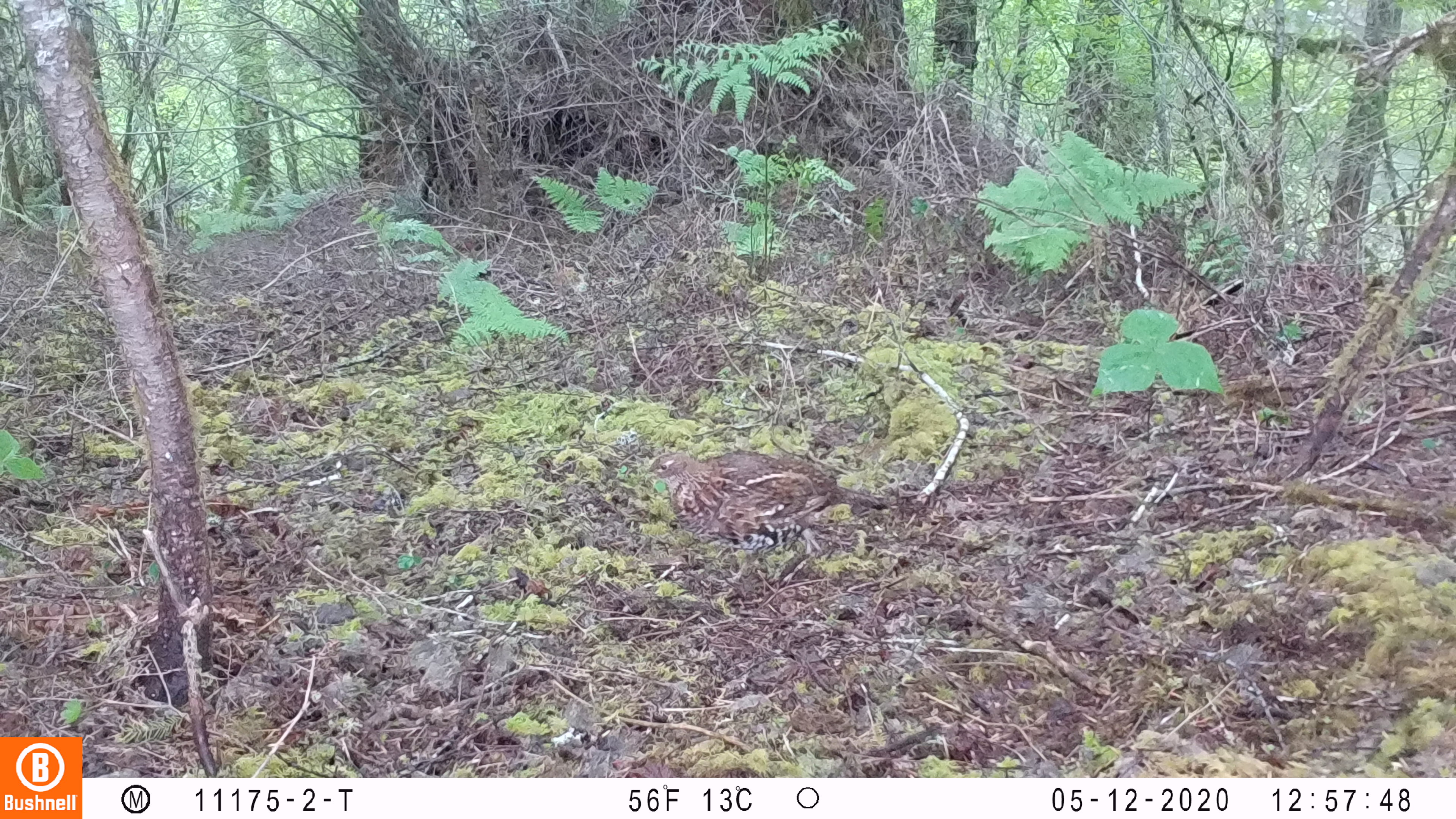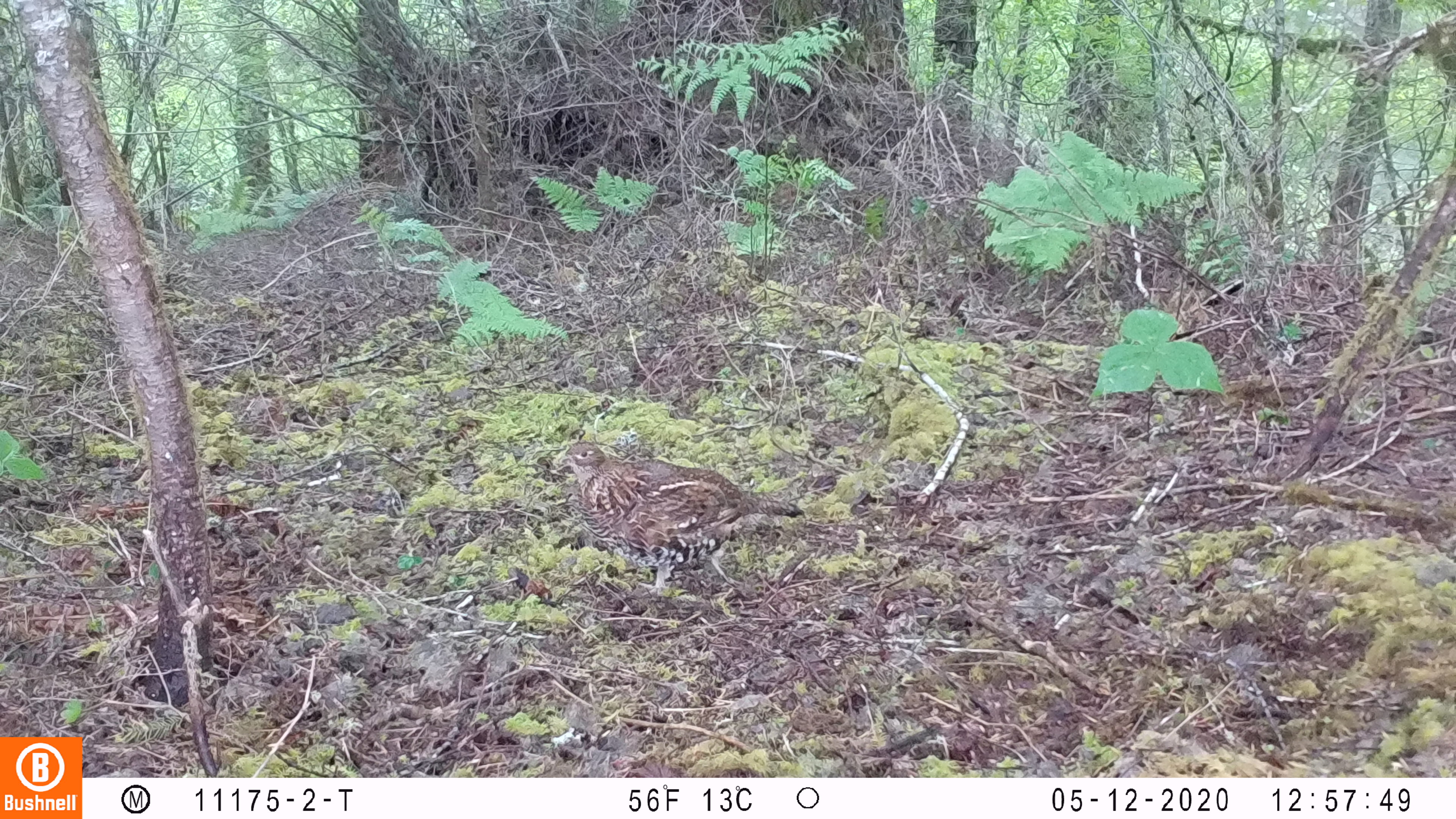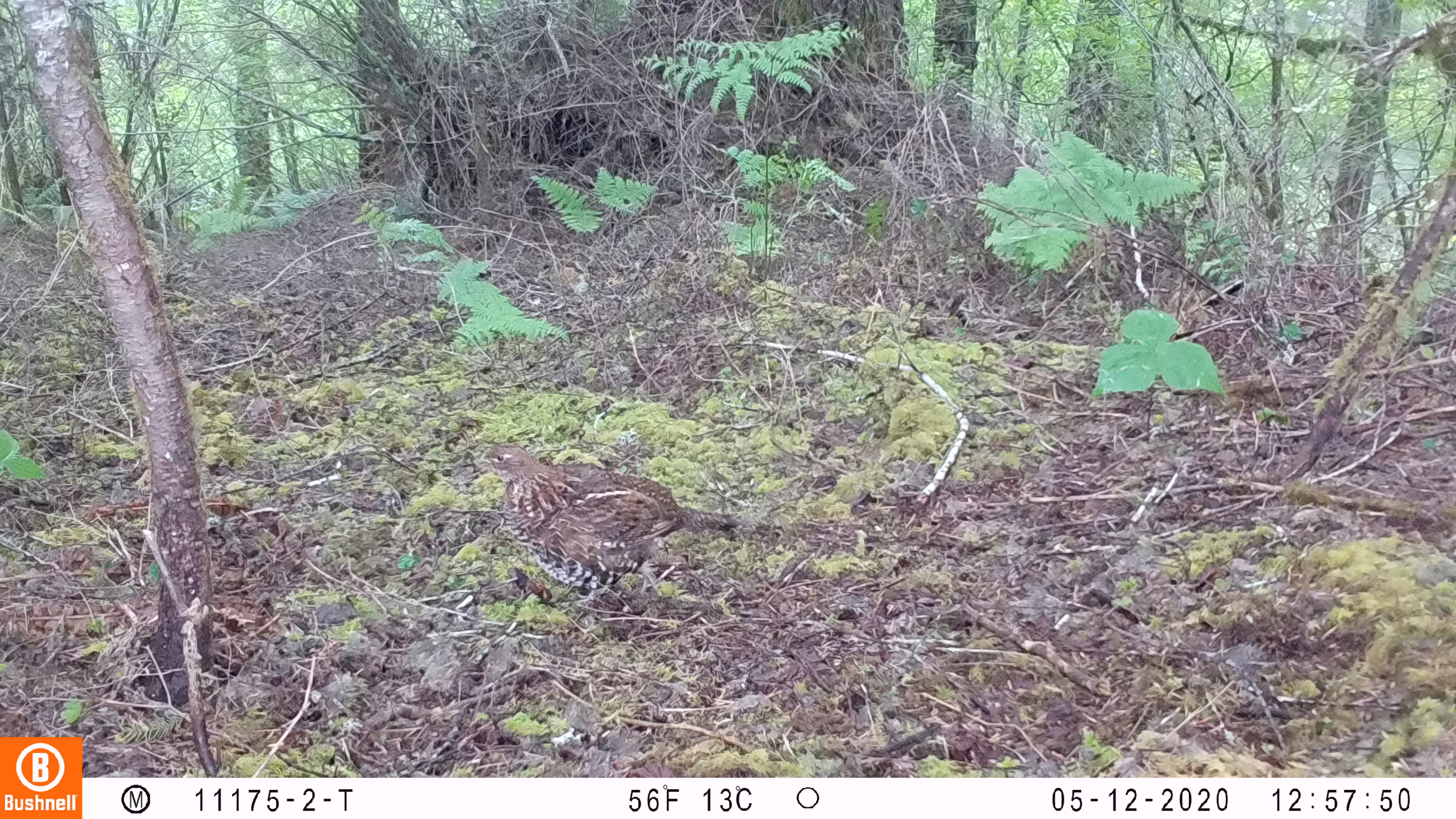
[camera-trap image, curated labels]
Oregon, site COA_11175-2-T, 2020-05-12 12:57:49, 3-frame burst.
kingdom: Animalia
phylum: Chordata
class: Aves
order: Galliformes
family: Phasianidae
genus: Bonasa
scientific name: Bonasa umbellus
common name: ruffed grouse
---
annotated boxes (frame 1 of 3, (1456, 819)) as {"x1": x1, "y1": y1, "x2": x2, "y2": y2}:
ruffed grouse: {"x1": 636, "y1": 445, "x2": 890, "y2": 588}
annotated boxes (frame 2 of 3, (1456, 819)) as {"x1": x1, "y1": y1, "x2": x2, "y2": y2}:
ruffed grouse: {"x1": 545, "y1": 435, "x2": 808, "y2": 607}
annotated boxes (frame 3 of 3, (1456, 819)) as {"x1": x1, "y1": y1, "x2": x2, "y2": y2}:
ruffed grouse: {"x1": 470, "y1": 436, "x2": 743, "y2": 605}